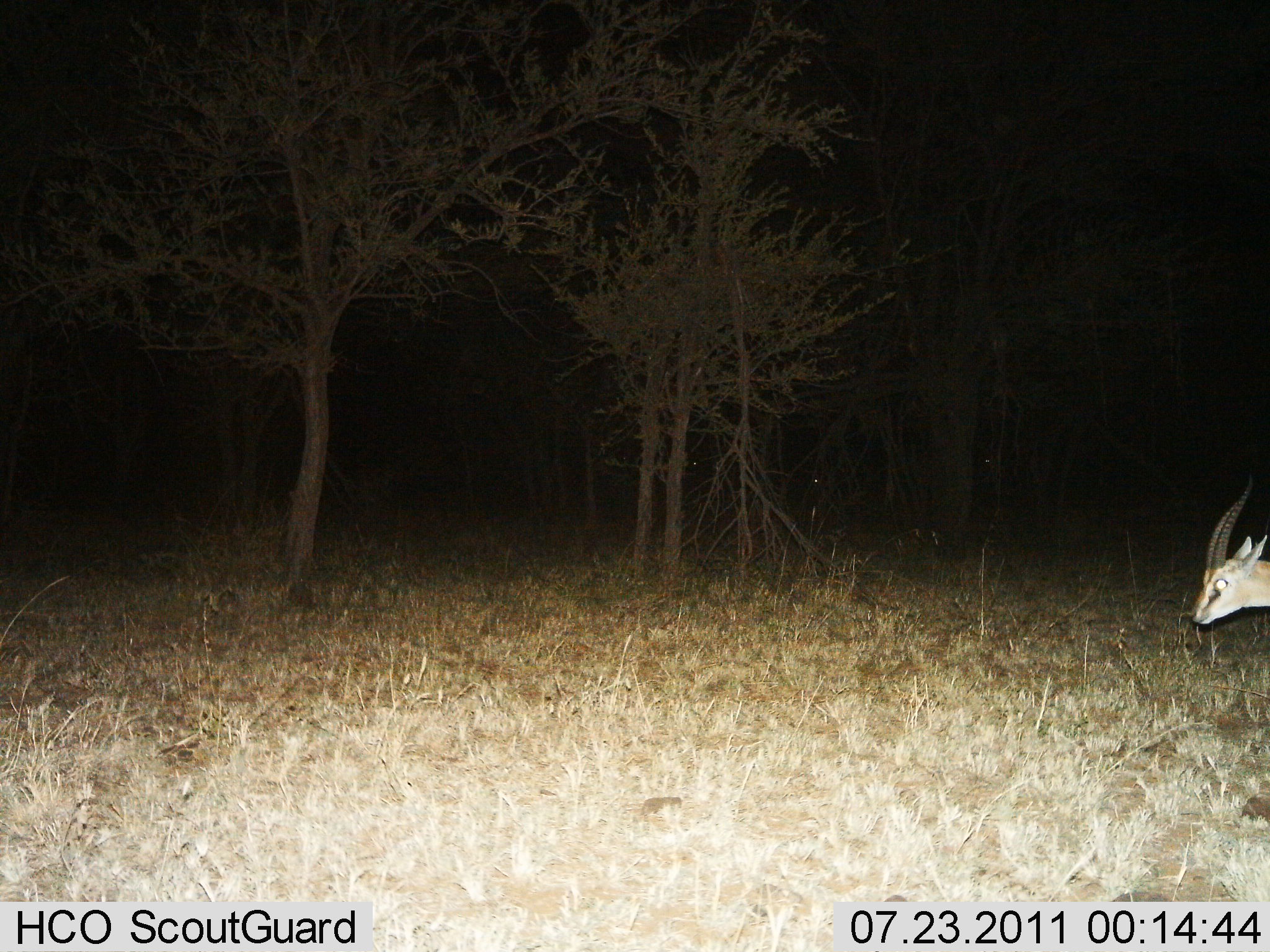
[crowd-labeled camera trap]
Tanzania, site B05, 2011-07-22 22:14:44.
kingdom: Animalia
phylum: Chordata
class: Mammalia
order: Artiodactyla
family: Bovidae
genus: Eudorcas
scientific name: Eudorcas thomsonii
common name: thomson's gazelle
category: gazellethomsons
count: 1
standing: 46%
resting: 0%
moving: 54%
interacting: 0%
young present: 0%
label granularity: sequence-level